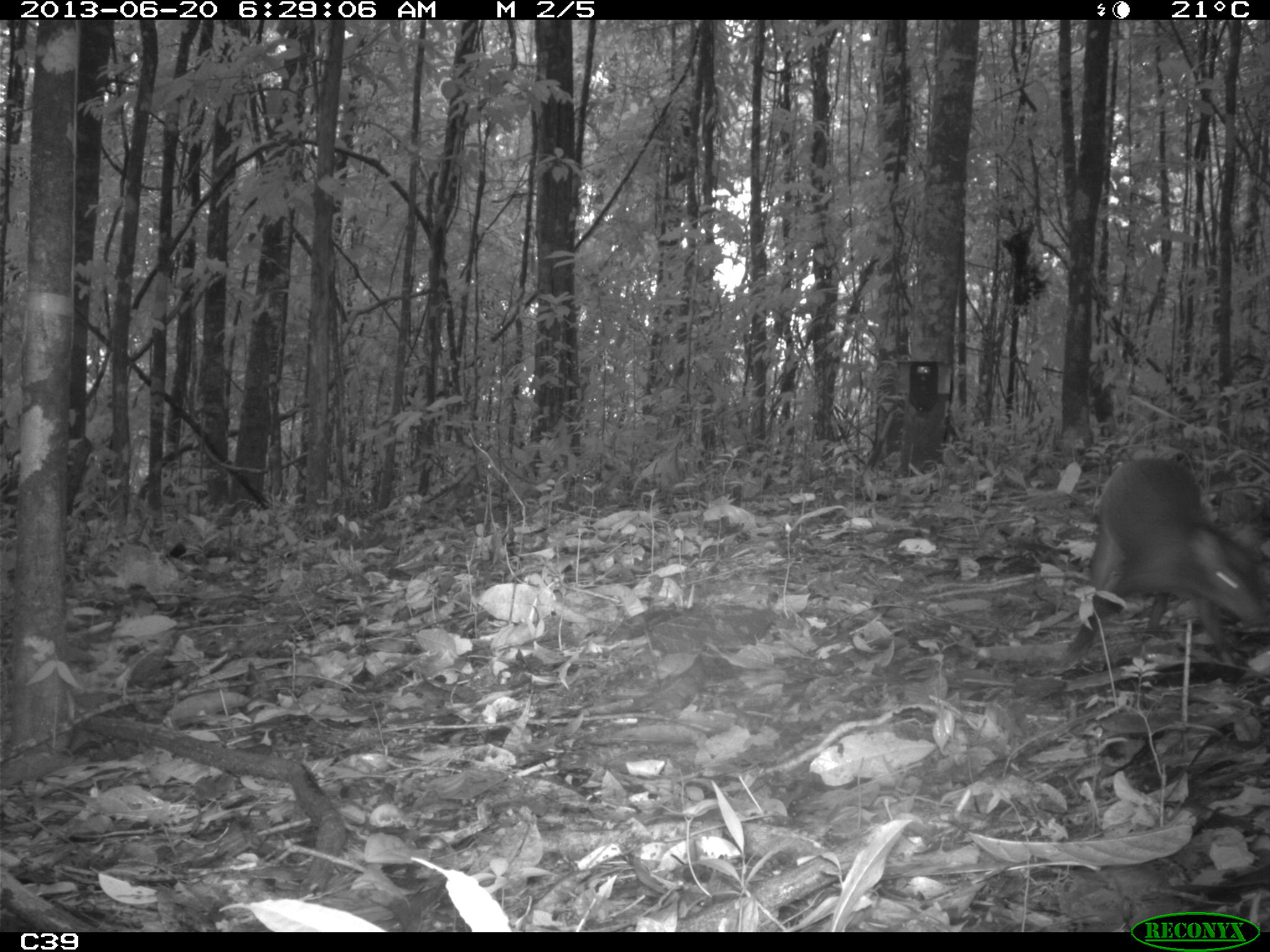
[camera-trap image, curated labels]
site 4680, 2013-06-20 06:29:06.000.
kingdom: Animalia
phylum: Chordata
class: Mammalia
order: Rodentia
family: Dasyproctidae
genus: Dasyprocta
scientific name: Dasyprocta leporina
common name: red-rumped agouti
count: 1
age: adult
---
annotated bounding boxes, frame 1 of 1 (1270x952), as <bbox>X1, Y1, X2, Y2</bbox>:
dasyprocta leporina: <bbox>1059, 455, 1268, 668</bbox>